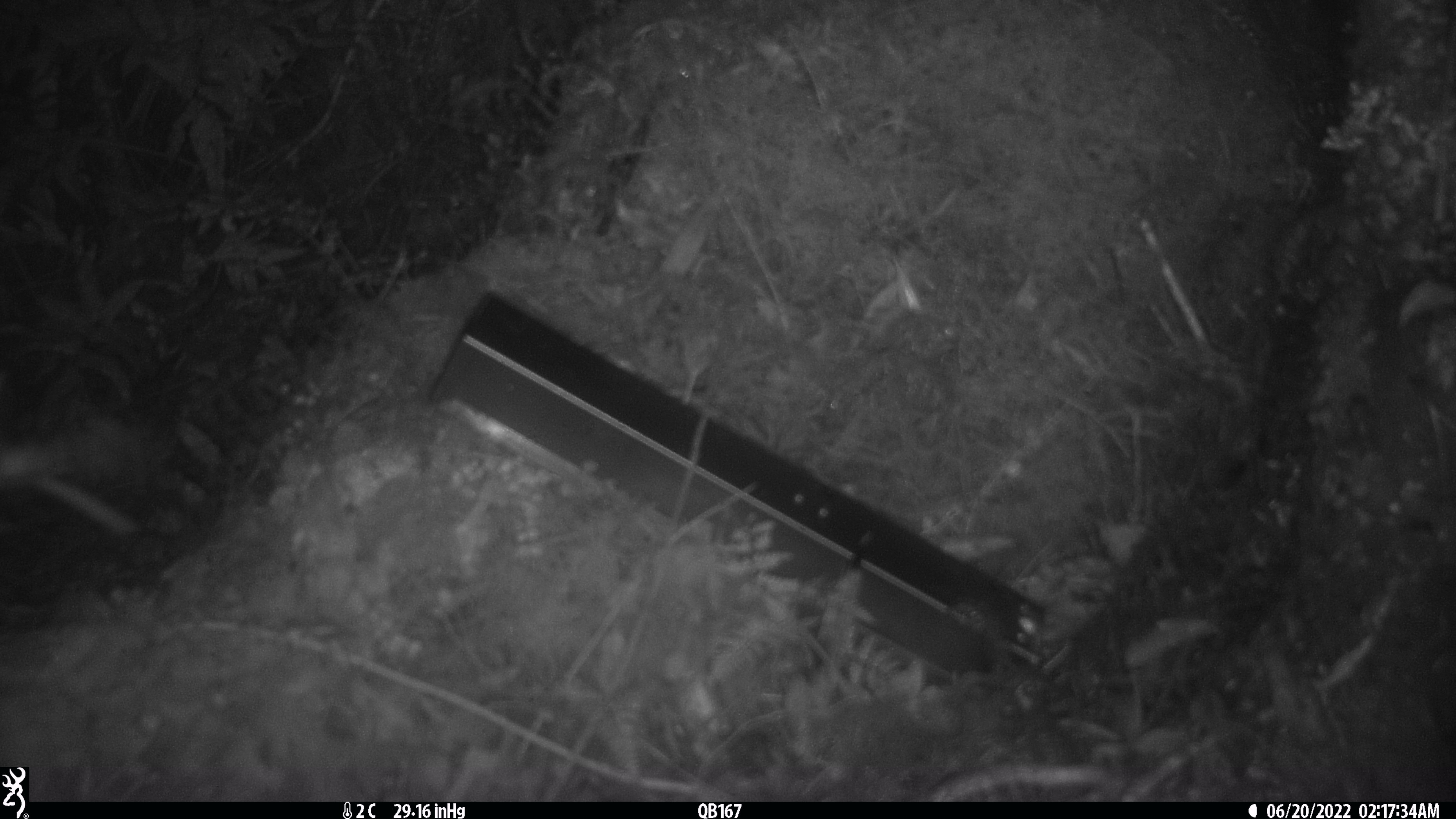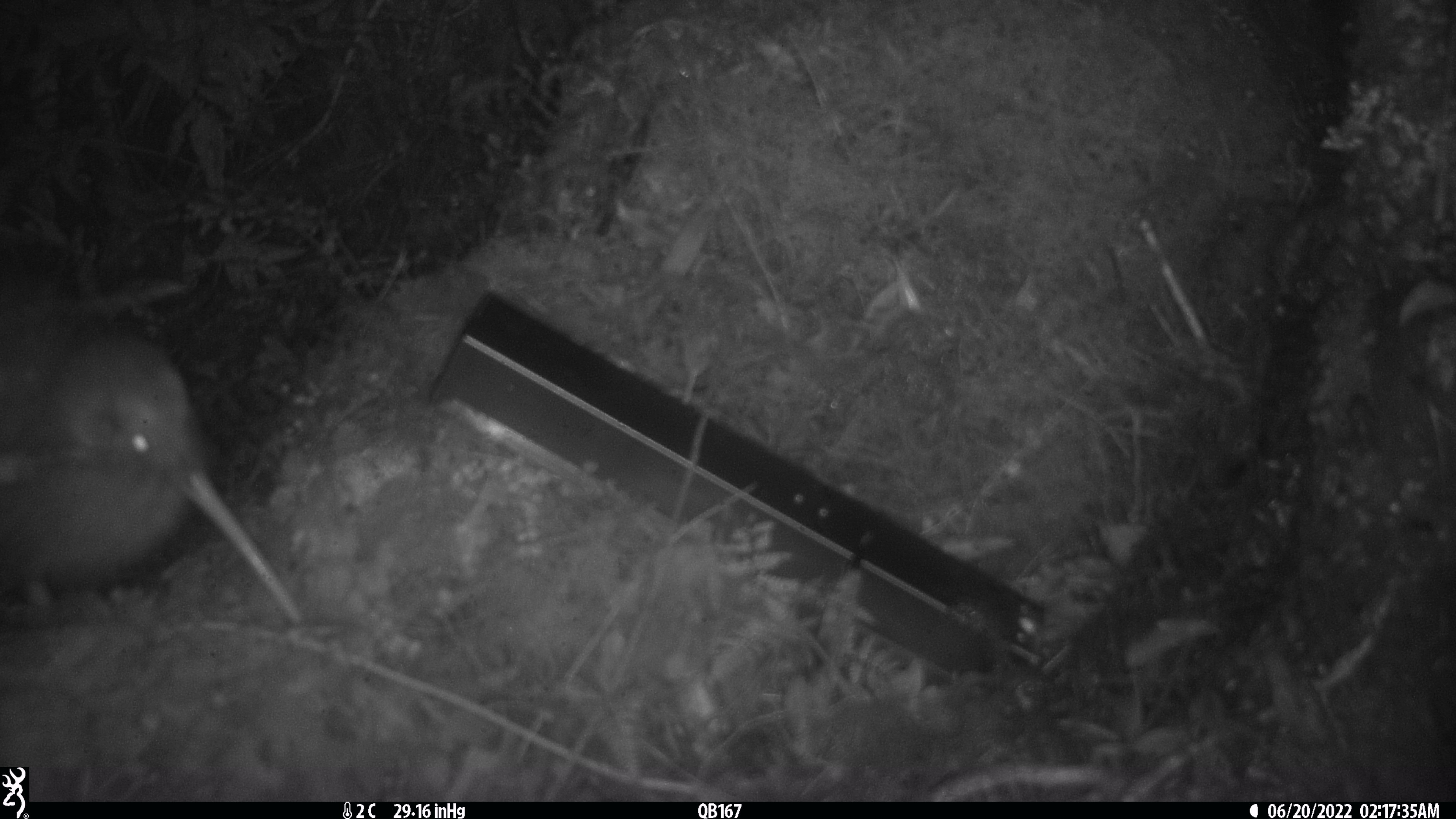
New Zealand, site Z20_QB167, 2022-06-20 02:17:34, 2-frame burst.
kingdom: Animalia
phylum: Chordata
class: Aves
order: Apterygiformes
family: Apterygidae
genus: Apteryx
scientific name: Apteryx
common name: kiwi